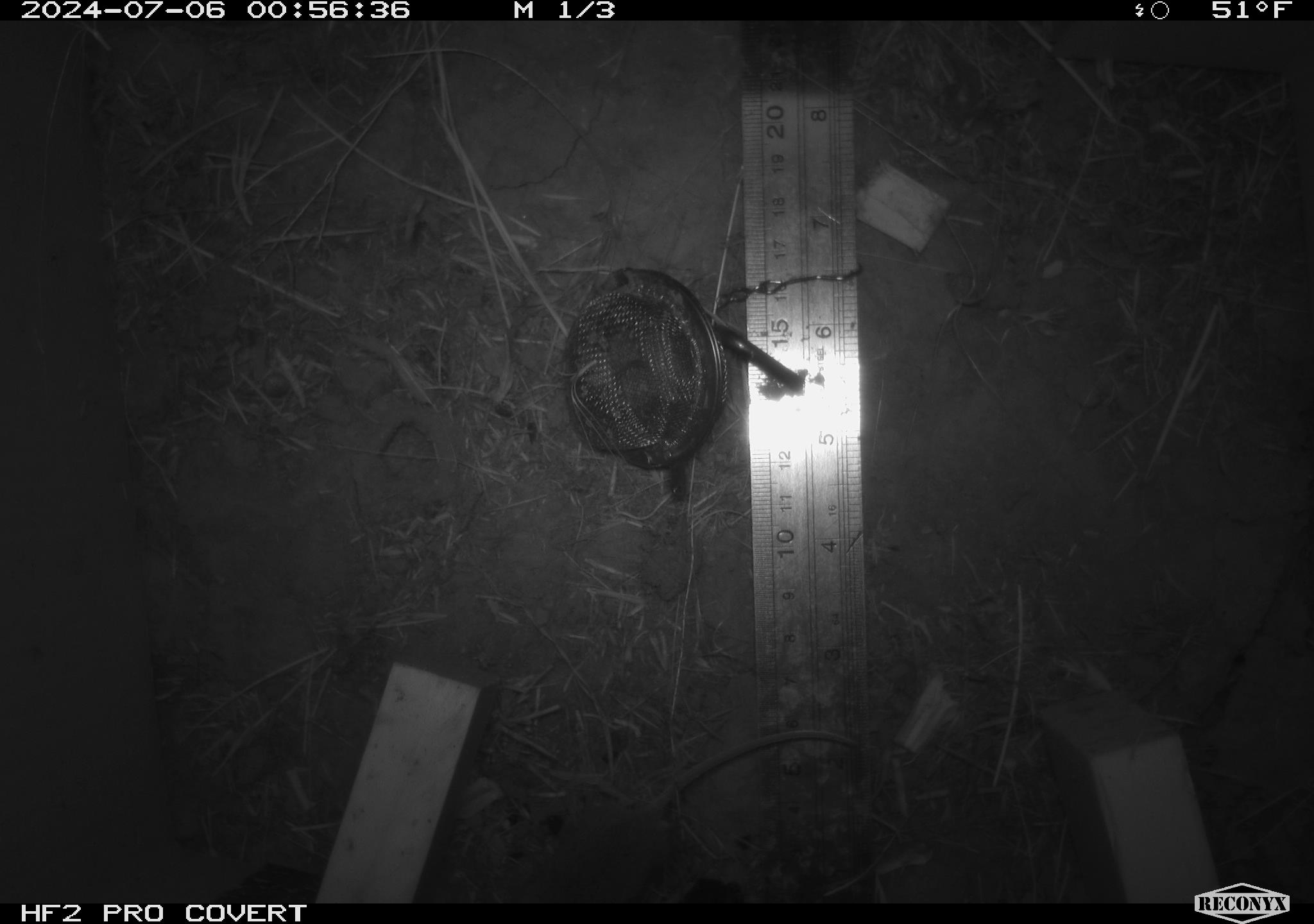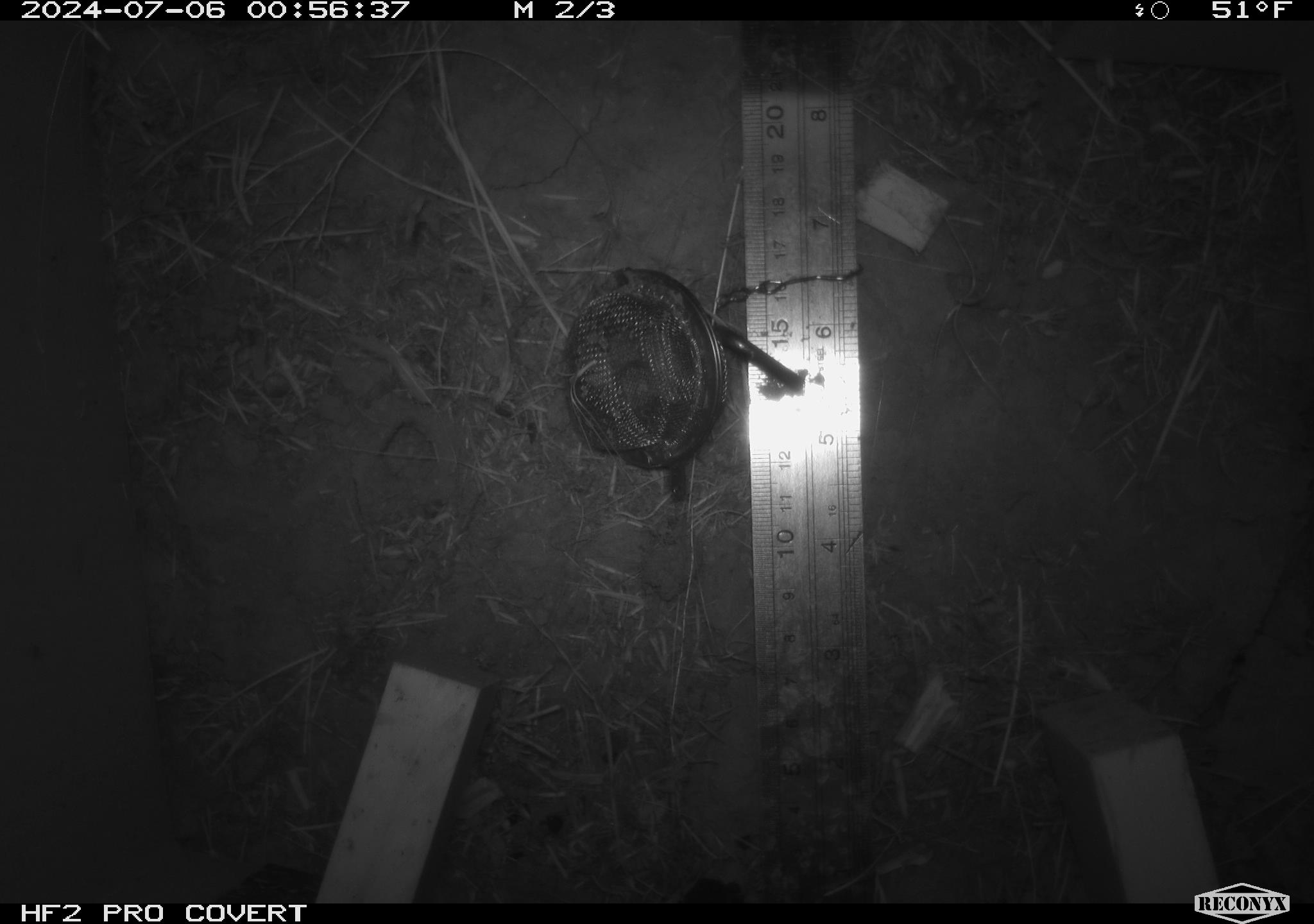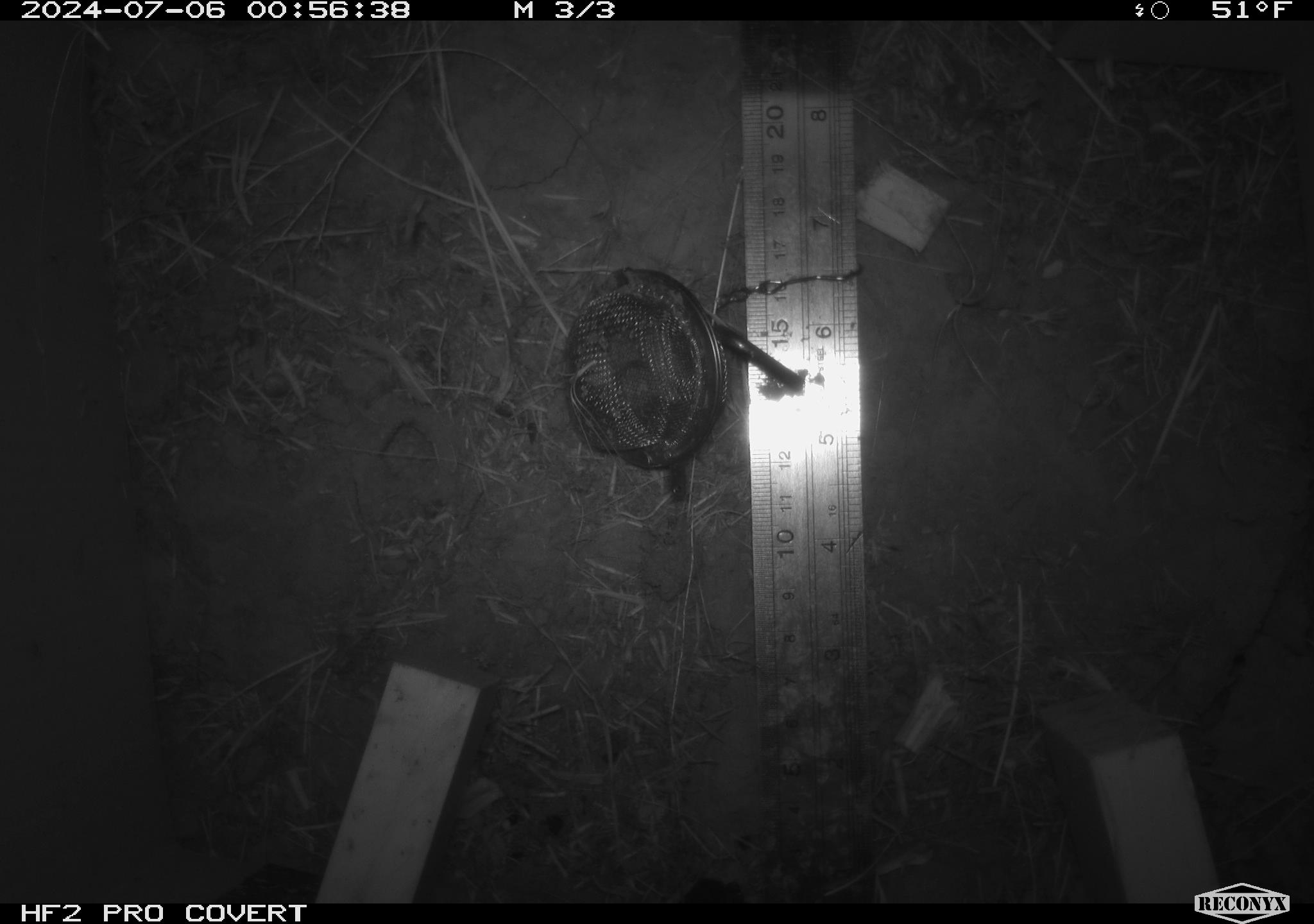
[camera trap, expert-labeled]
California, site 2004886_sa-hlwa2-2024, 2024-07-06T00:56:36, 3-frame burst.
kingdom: Animalia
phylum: Chordata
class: Mammalia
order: Rodentia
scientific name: Rodentia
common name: mouse species